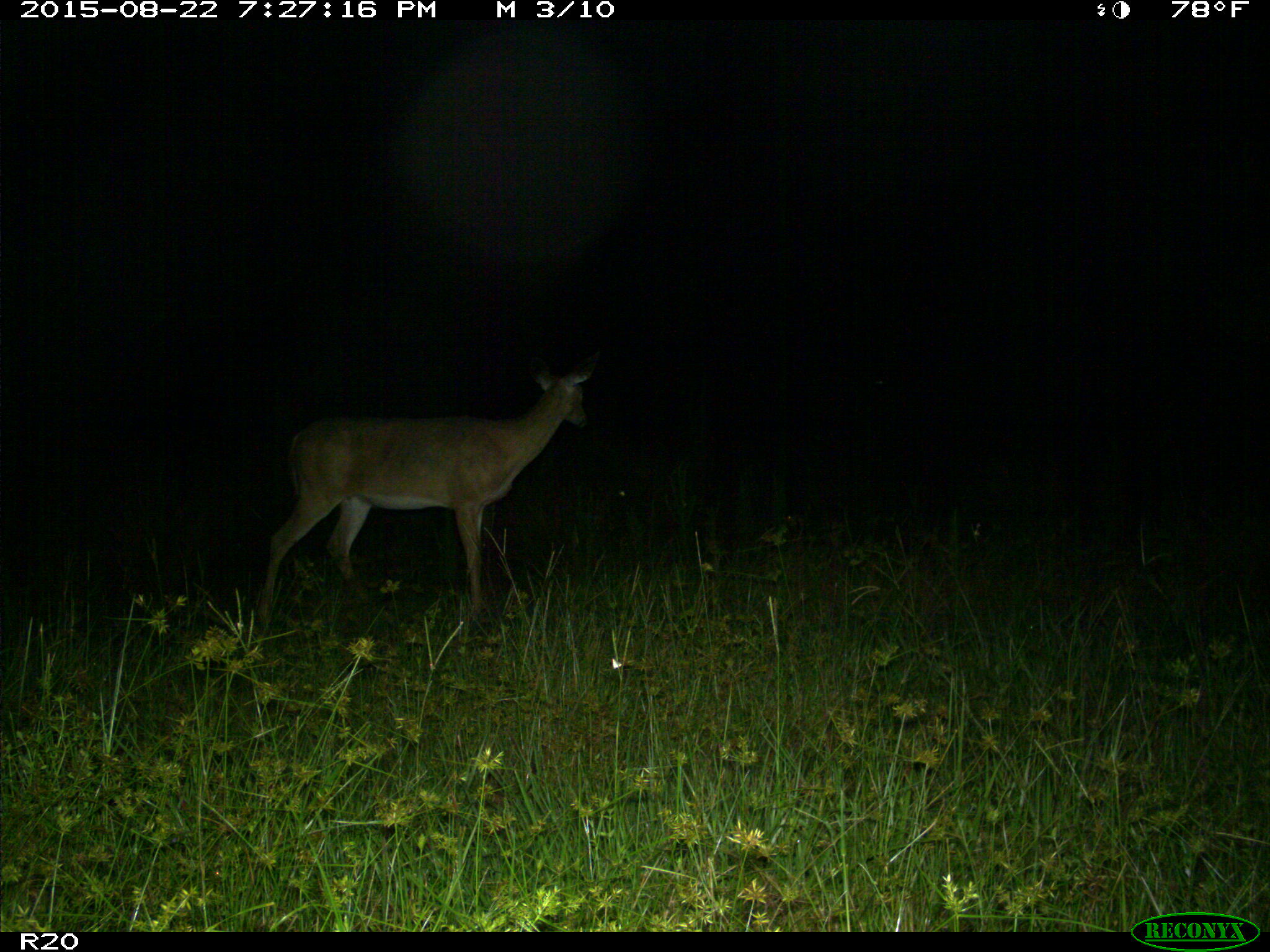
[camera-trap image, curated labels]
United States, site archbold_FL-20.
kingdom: Animalia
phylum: Chordata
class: Mammalia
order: Artiodactyla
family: Cervidae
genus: Odocoileus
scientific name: Odocoileus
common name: deer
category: unidentified deer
Unidentified deer (deer) (Odocoileus).